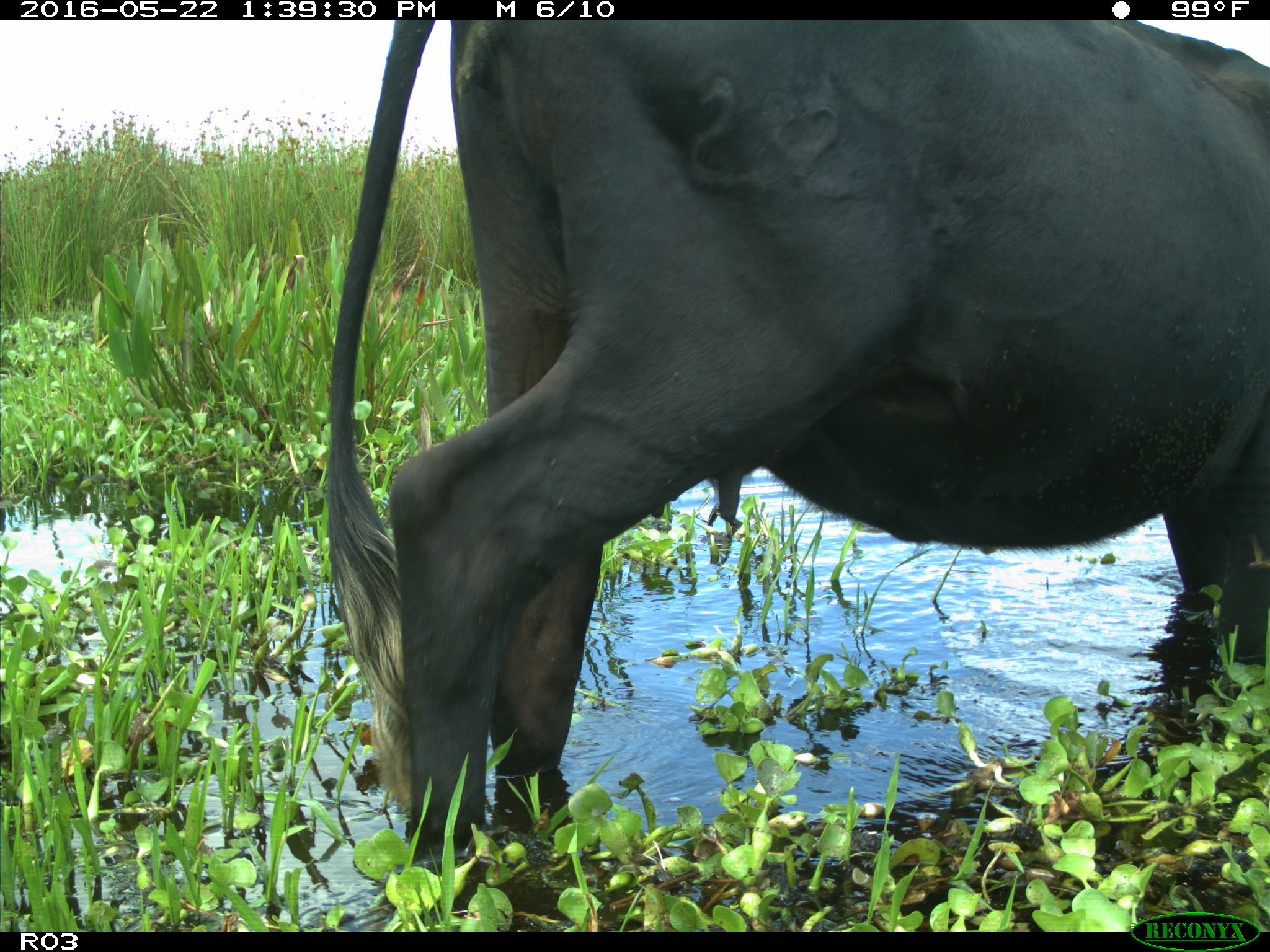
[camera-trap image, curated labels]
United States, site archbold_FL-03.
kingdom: Animalia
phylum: Chordata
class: Mammalia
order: Artiodactyla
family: Bovidae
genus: Bos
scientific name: Bos taurus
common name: domestic cow